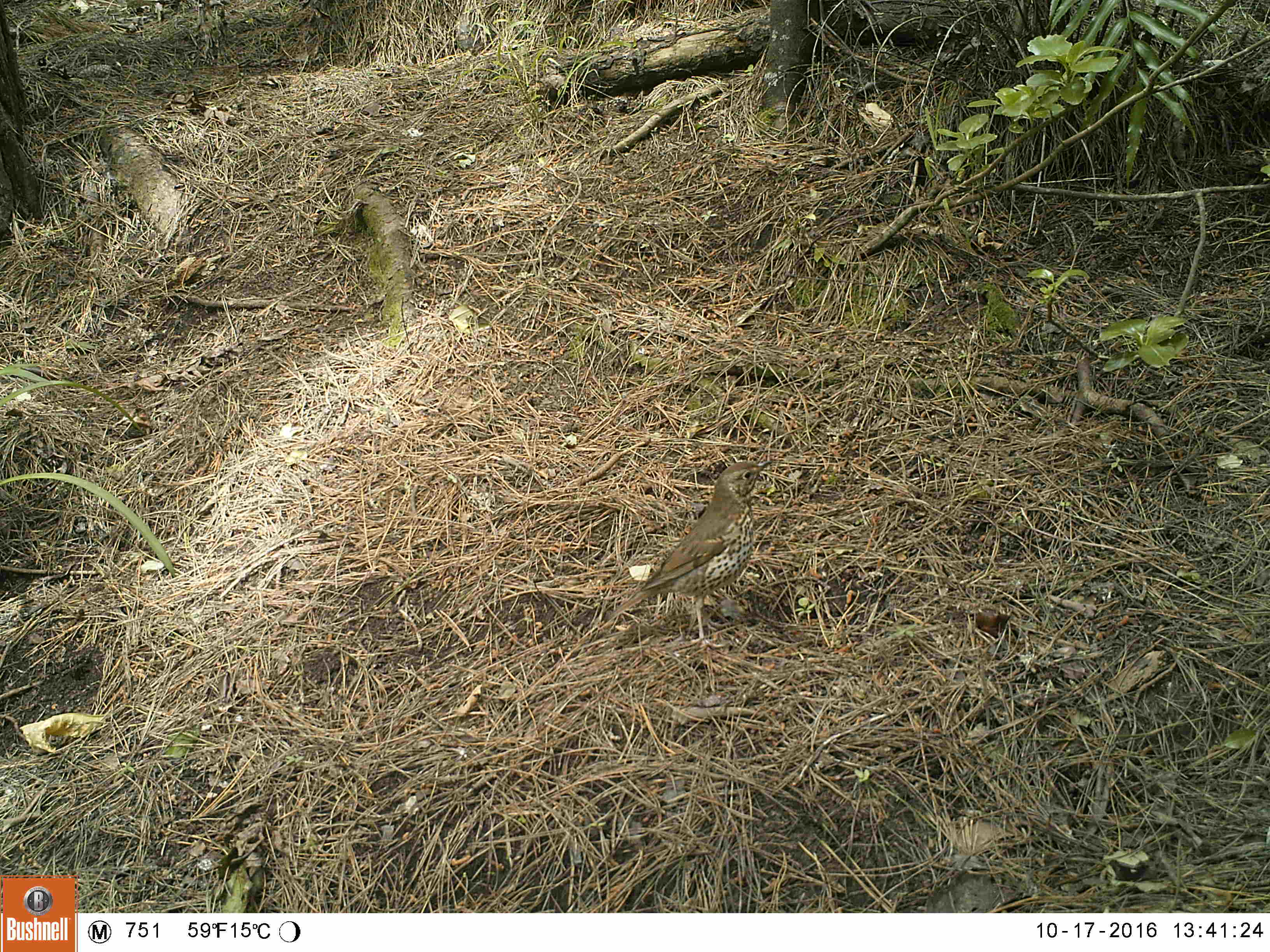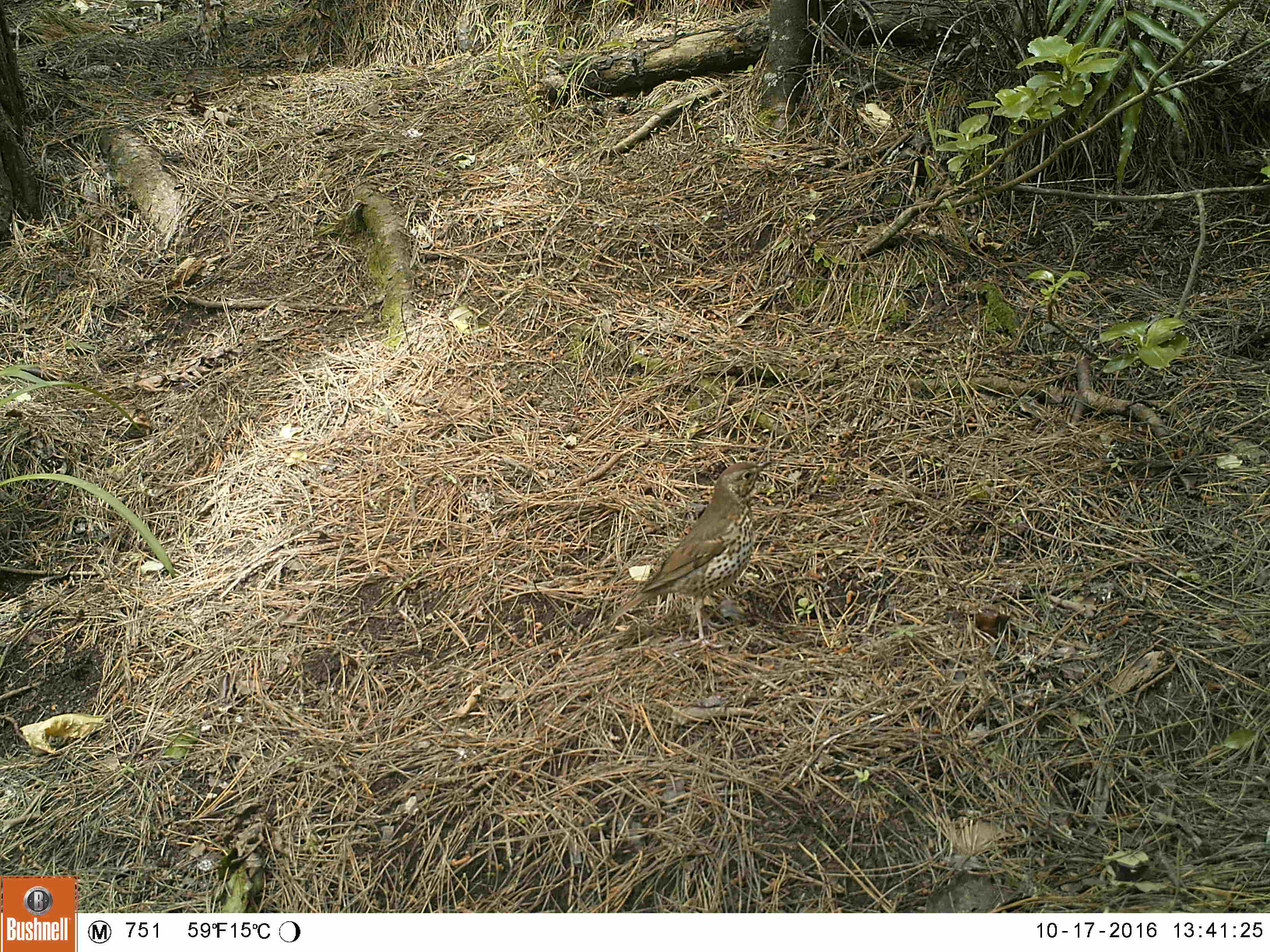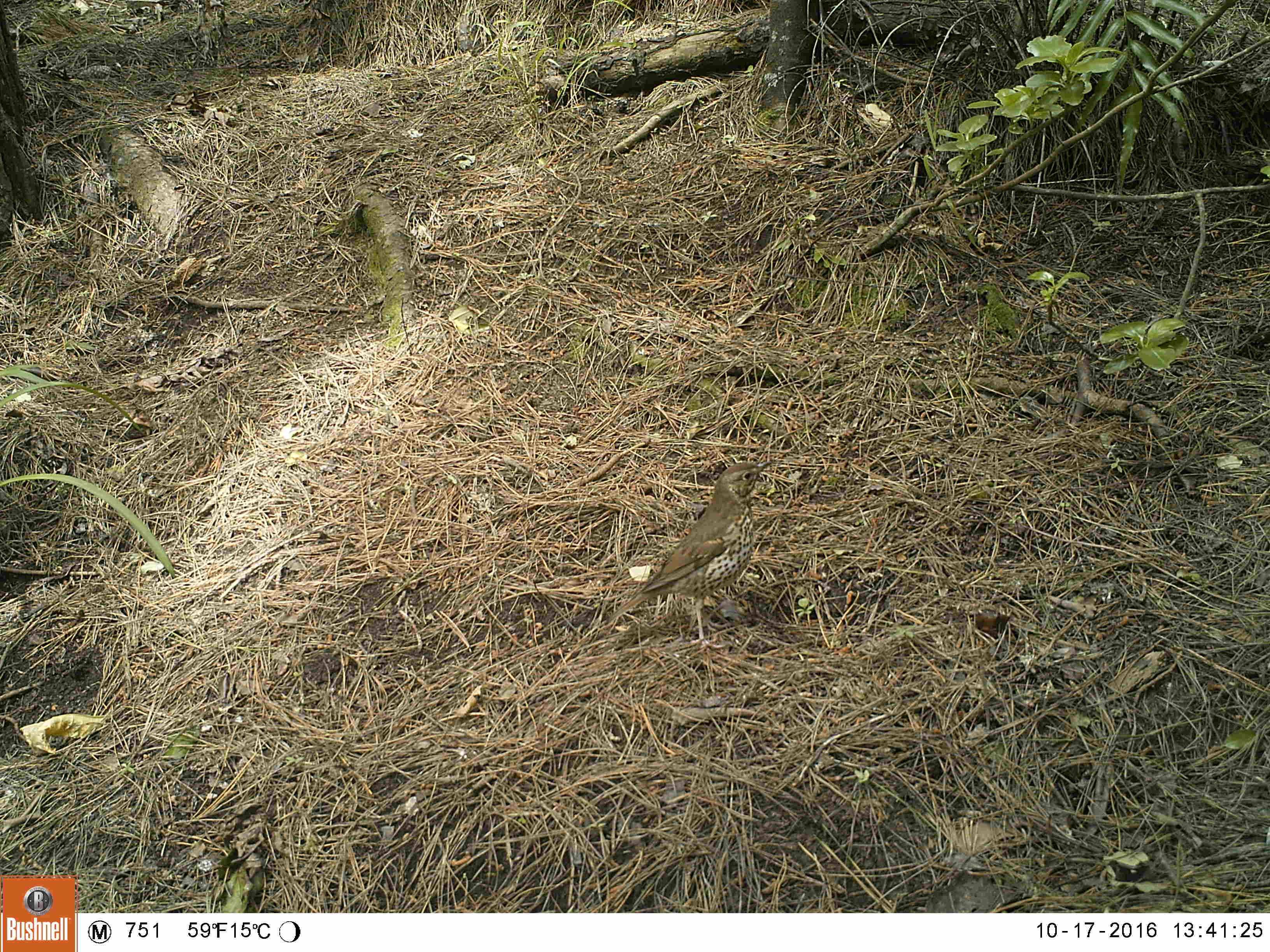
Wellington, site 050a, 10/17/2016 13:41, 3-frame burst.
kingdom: Animalia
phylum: Chordata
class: Aves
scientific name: Aves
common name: bird